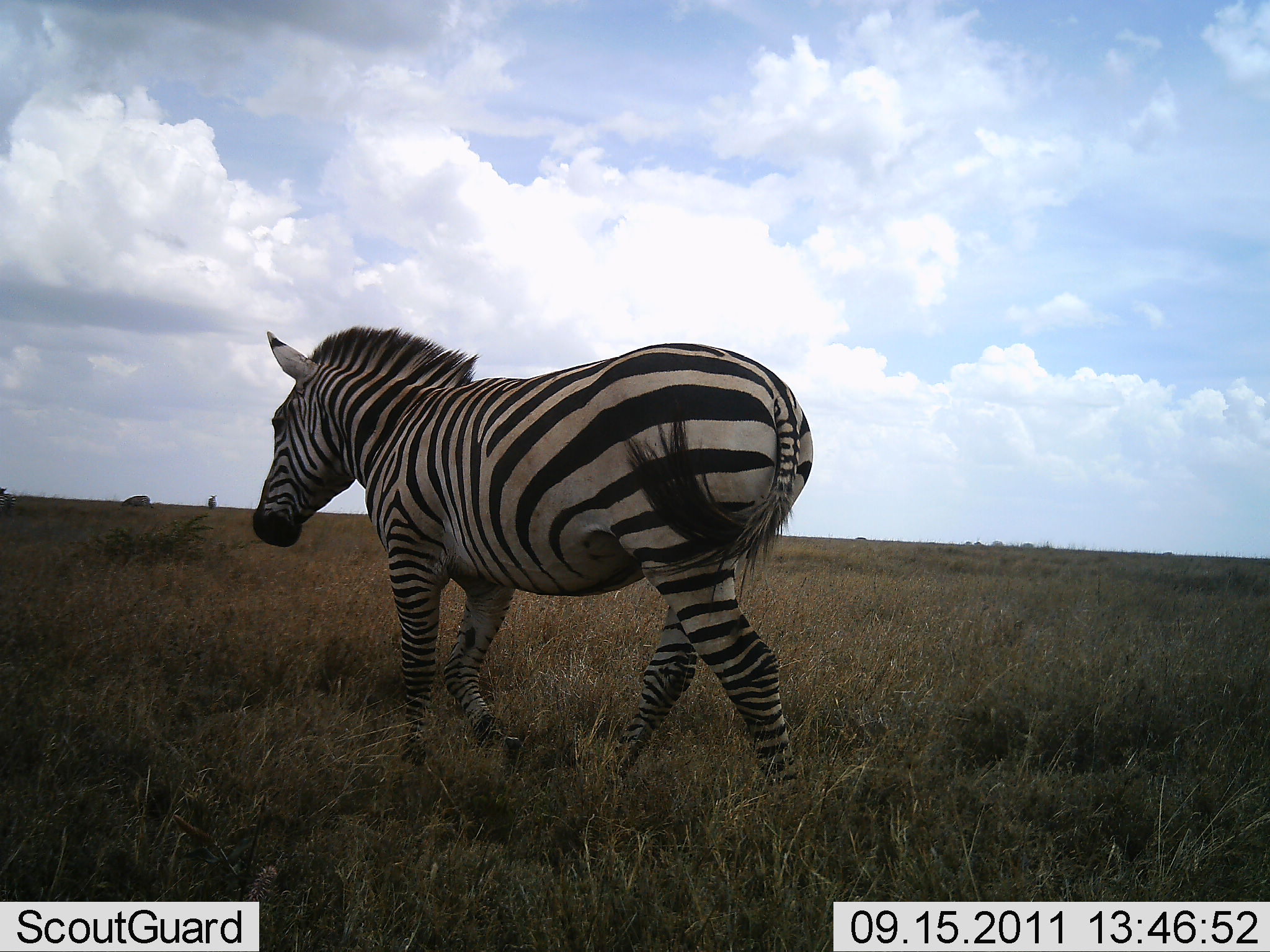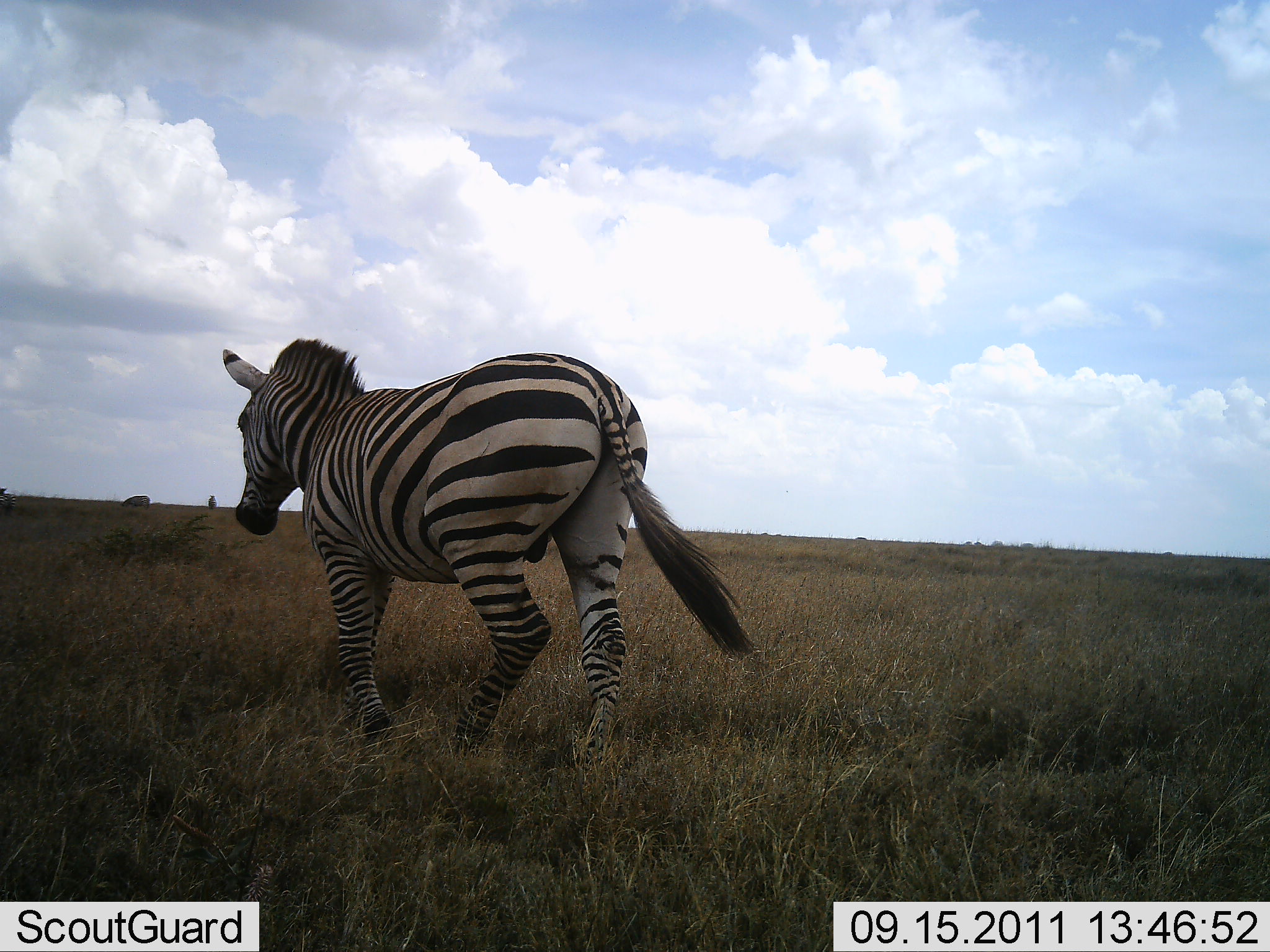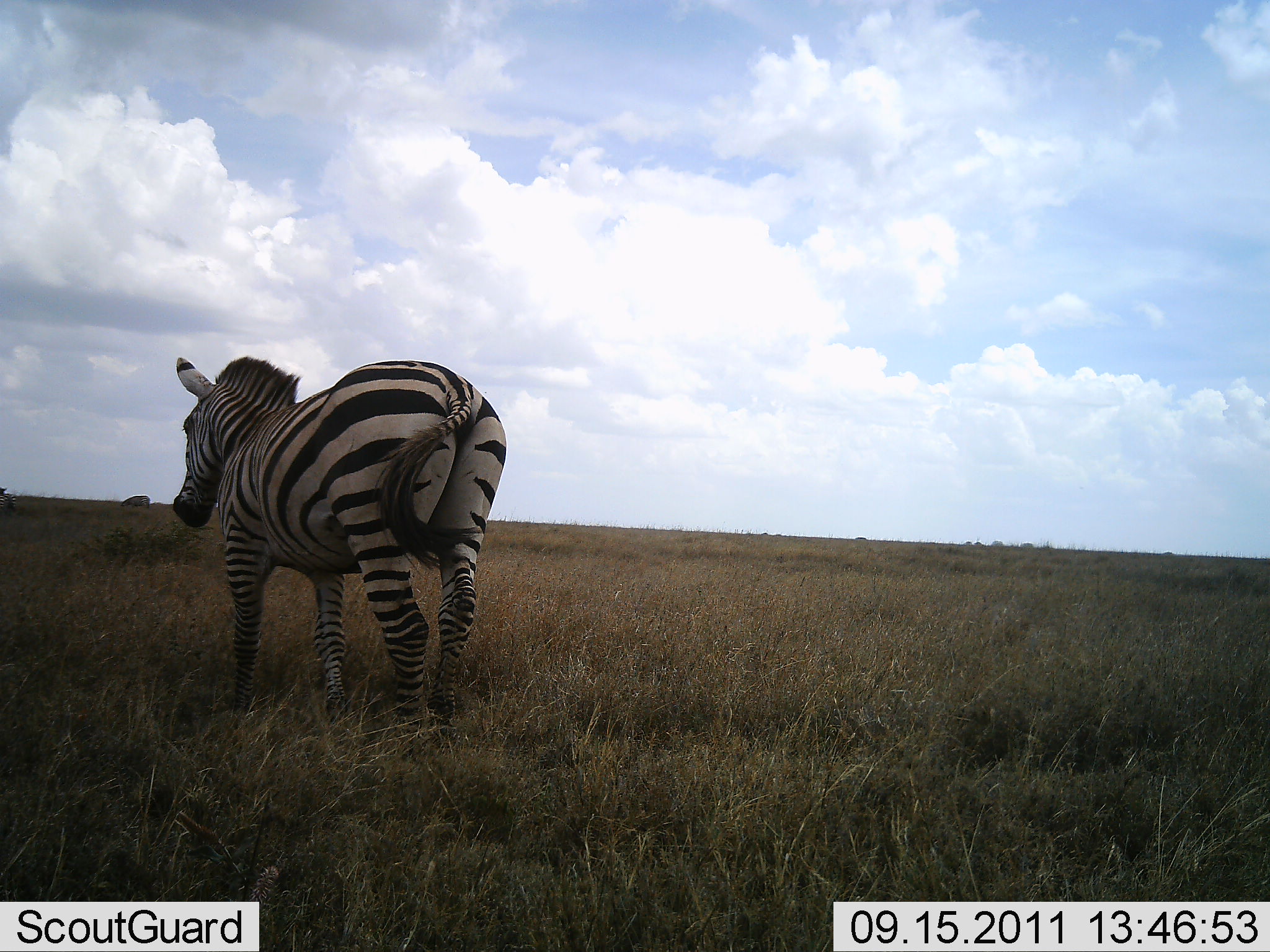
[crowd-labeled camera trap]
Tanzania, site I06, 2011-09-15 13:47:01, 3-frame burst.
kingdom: Animalia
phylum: Chordata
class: Mammalia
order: Perissodactyla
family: Equidae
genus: Equus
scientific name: Equus quagga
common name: plains zebra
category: zebra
Zebra (plains zebra) (Equus quagga), count 1. Behavior (volunteer vote fractions): standing 0%, resting 0%, moving 100%, interacting 0%. Young present (vote fraction): 0%. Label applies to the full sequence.